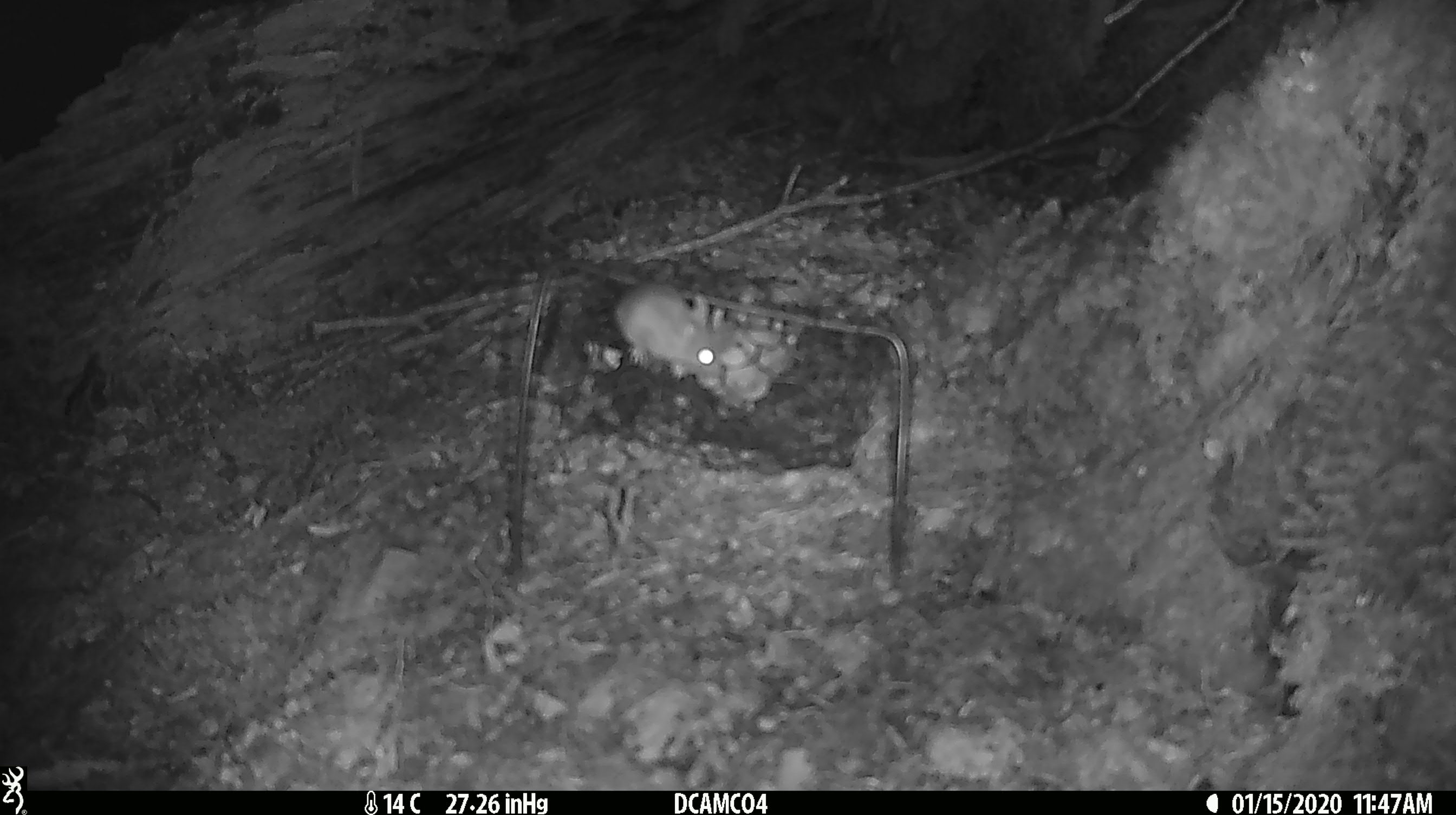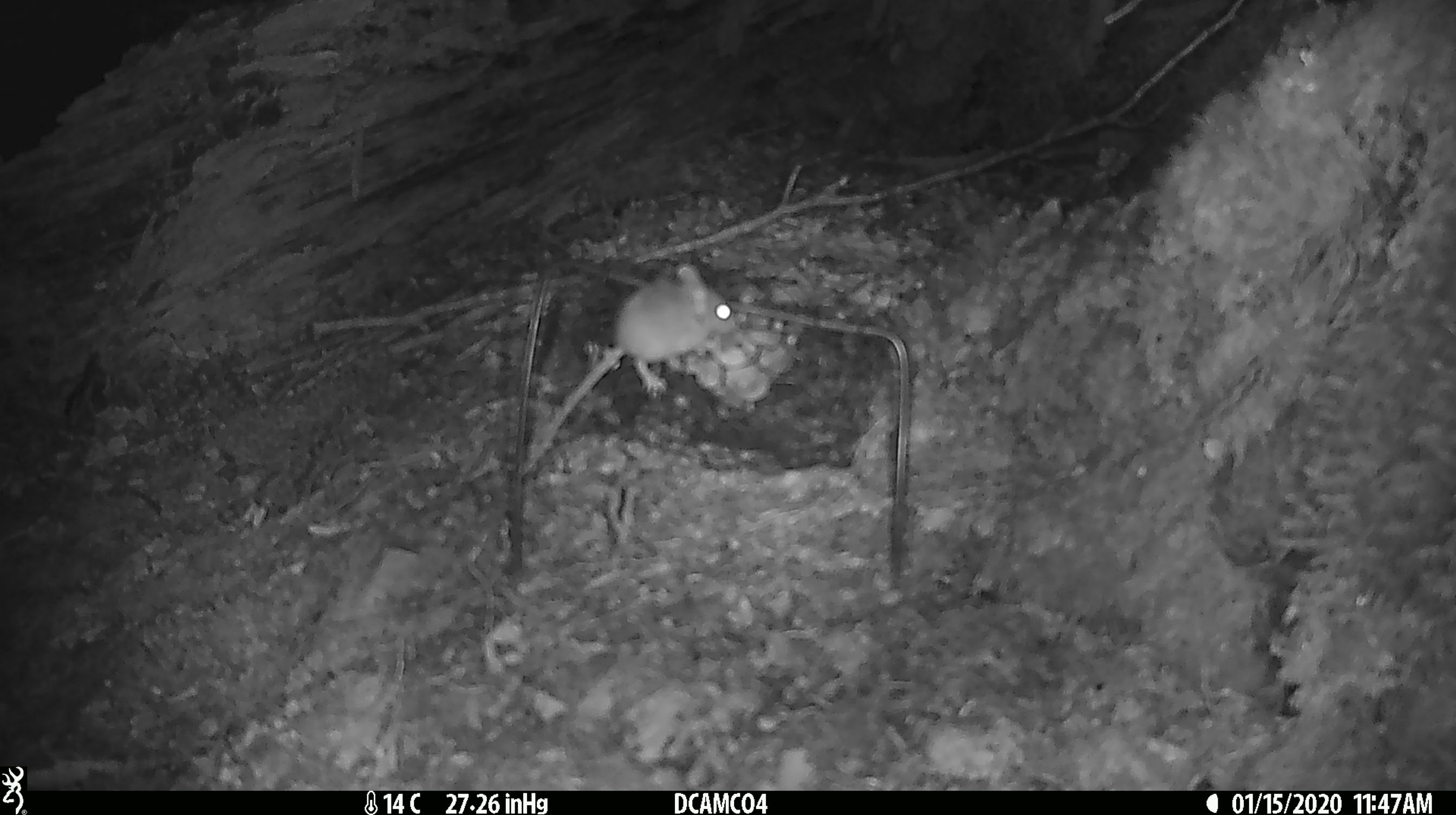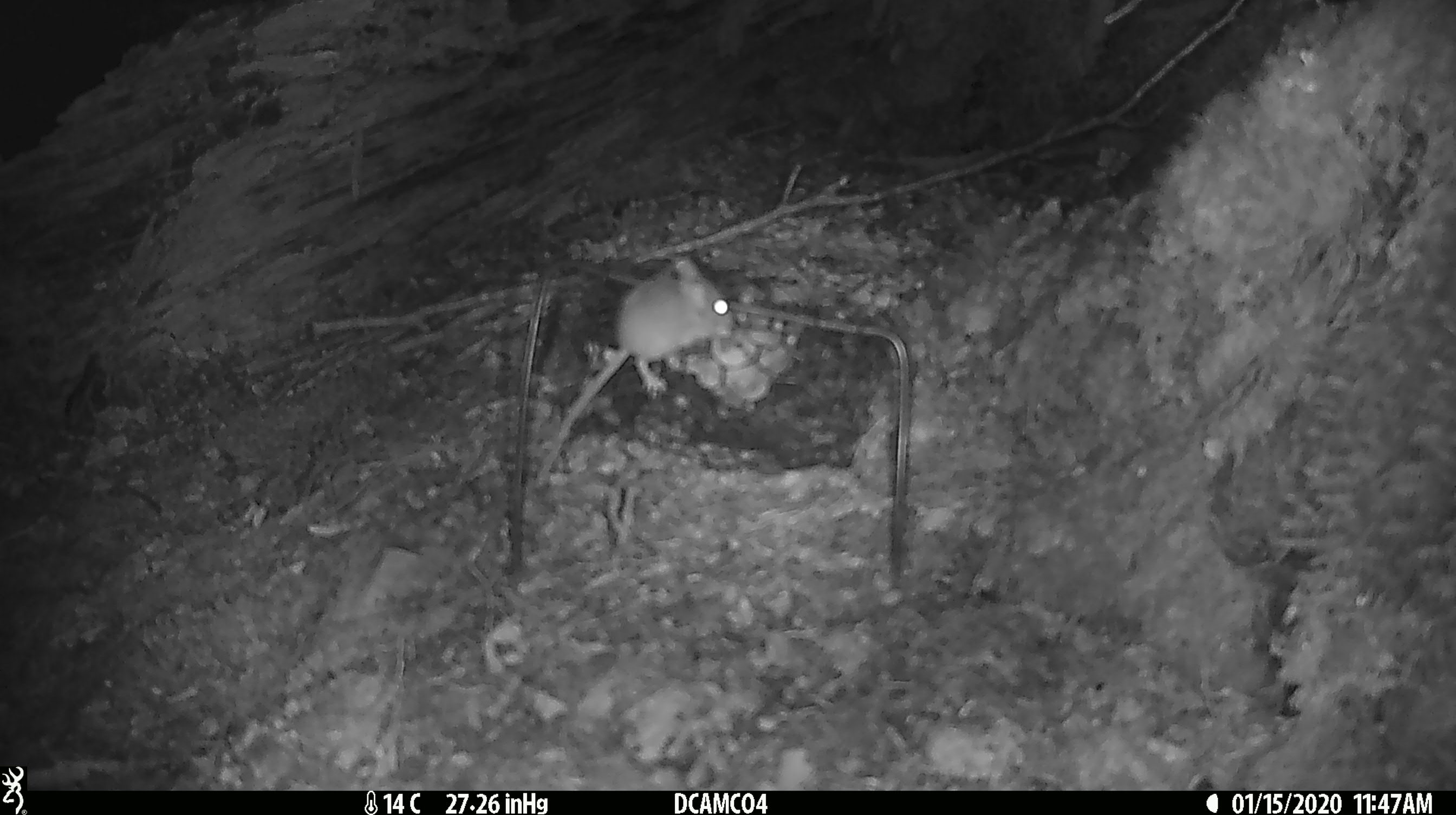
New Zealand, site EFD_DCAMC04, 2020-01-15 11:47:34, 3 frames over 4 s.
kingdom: Animalia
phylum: Chordata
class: Mammalia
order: Rodentia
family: Muridae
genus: Mus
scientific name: Mus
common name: mouse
Mouse (Mus).